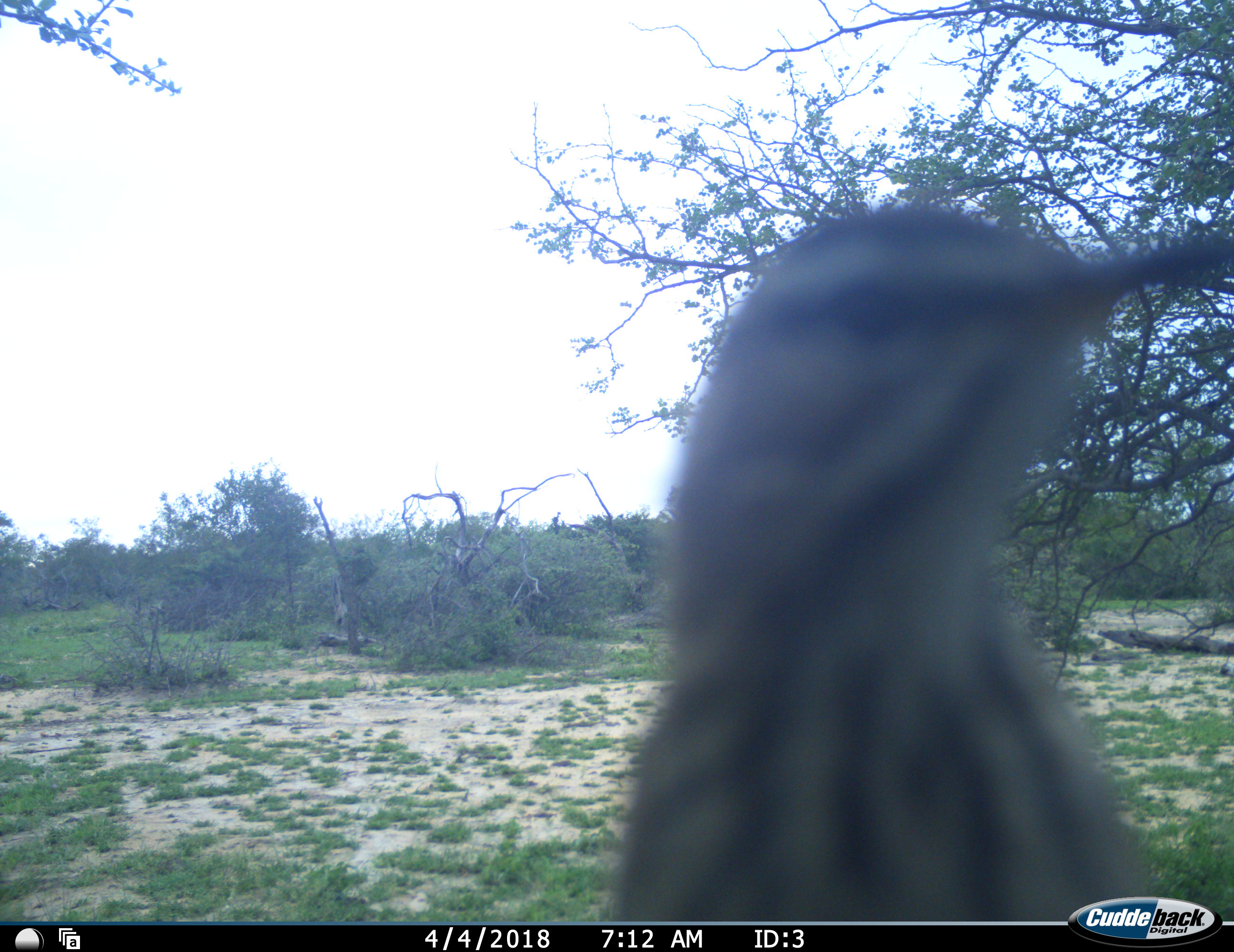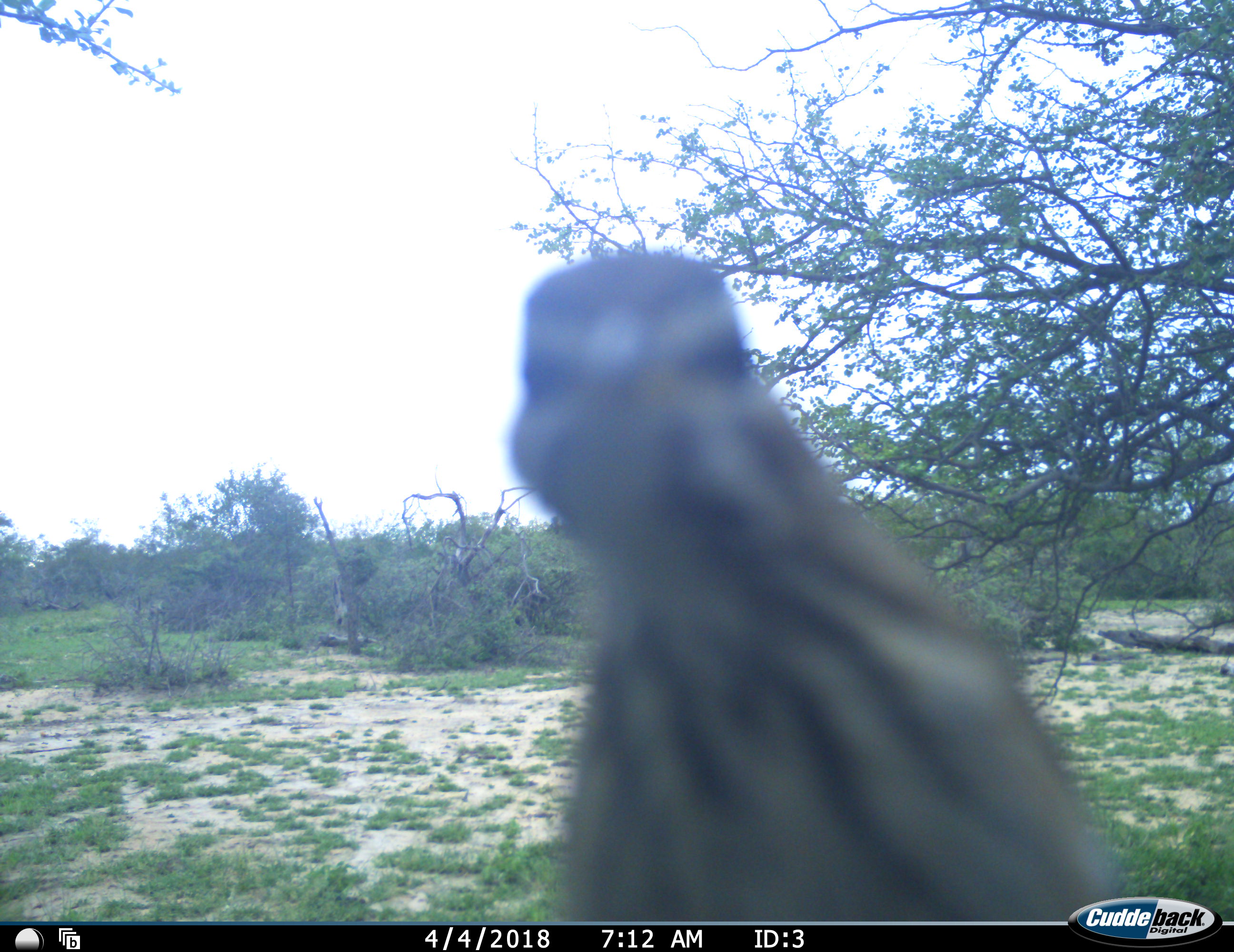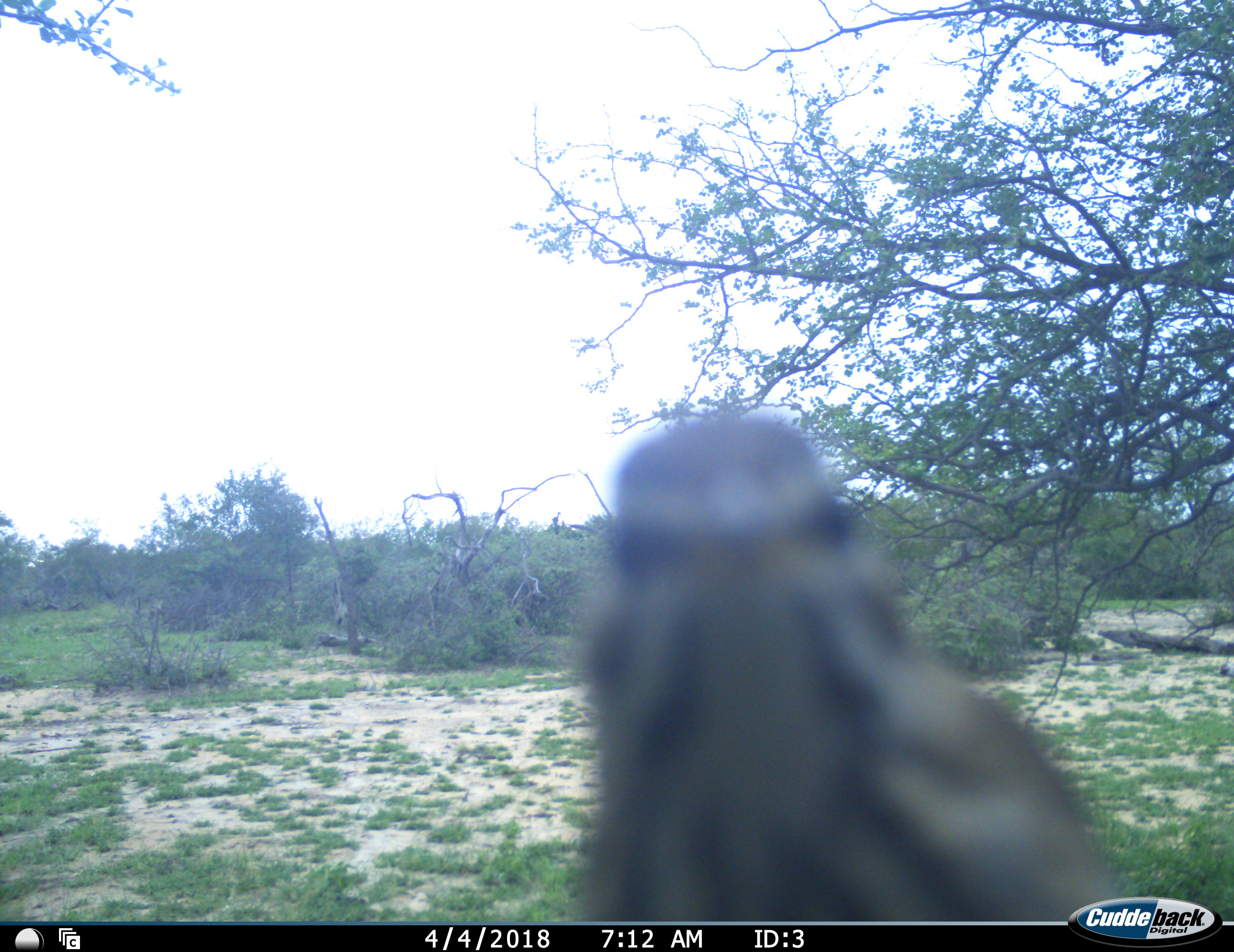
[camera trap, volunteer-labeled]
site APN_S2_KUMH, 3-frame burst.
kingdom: Animalia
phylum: Chordata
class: Aves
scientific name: Aves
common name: bird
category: birdother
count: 1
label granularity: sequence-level